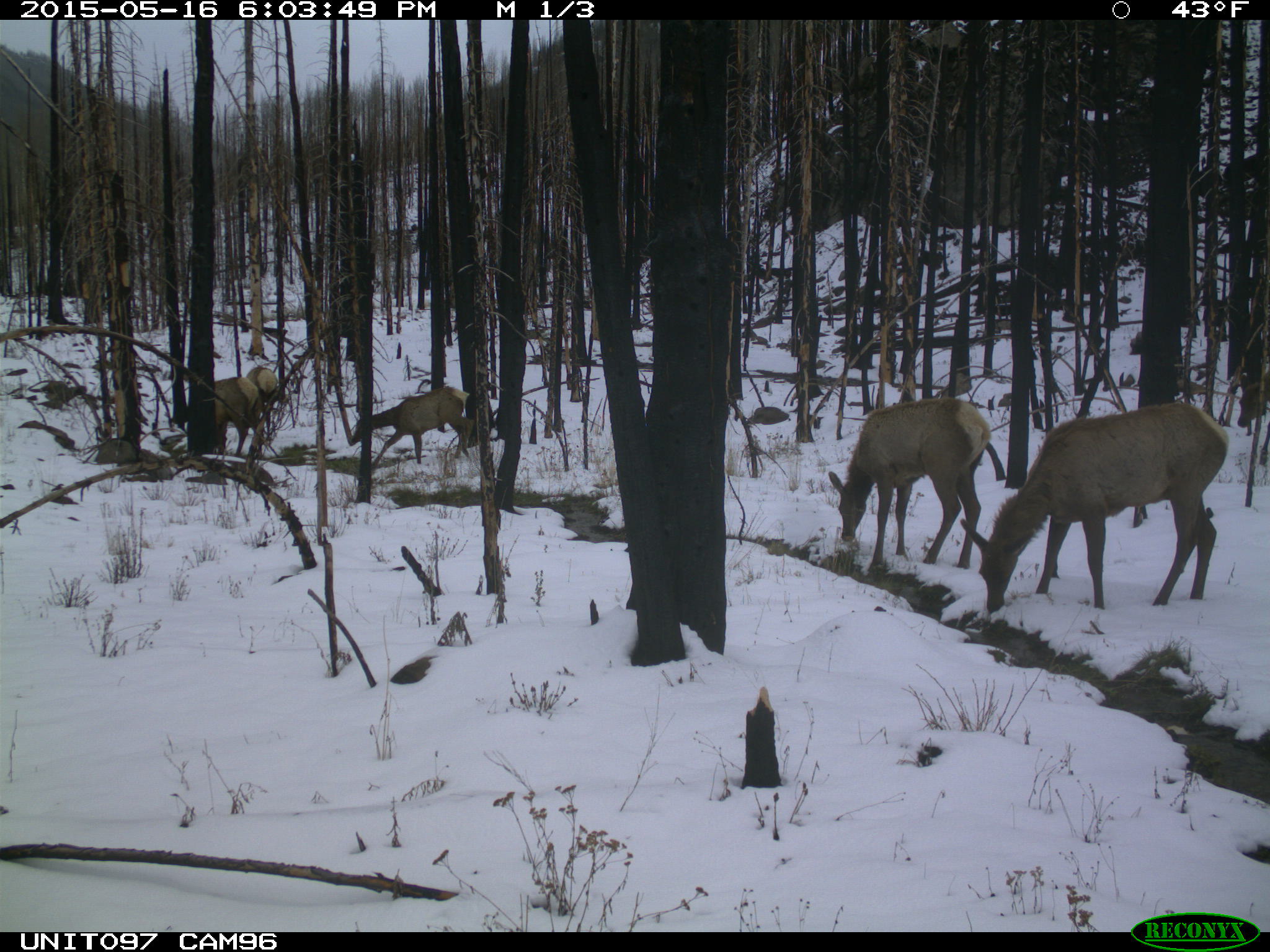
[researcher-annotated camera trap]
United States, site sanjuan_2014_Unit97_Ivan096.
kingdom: Animalia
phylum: Chordata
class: Mammalia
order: Artiodactyla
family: Cervidae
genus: Cervus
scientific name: Cervus elaphus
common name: red deer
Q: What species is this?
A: Cervus elaphus (red deer).